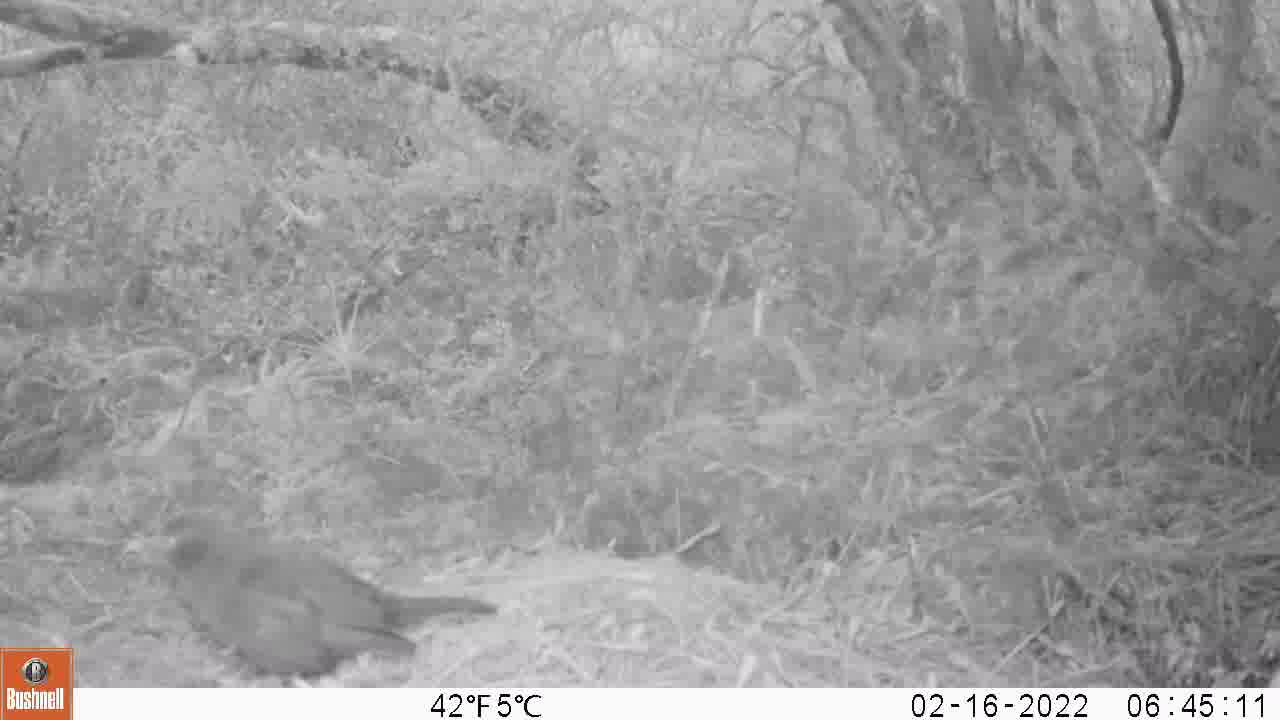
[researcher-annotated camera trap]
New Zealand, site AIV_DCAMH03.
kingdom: Animalia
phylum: Chordata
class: Aves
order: Passeriformes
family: Turdidae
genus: Turdus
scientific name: Turdus merula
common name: eurasian blackbird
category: blackbird